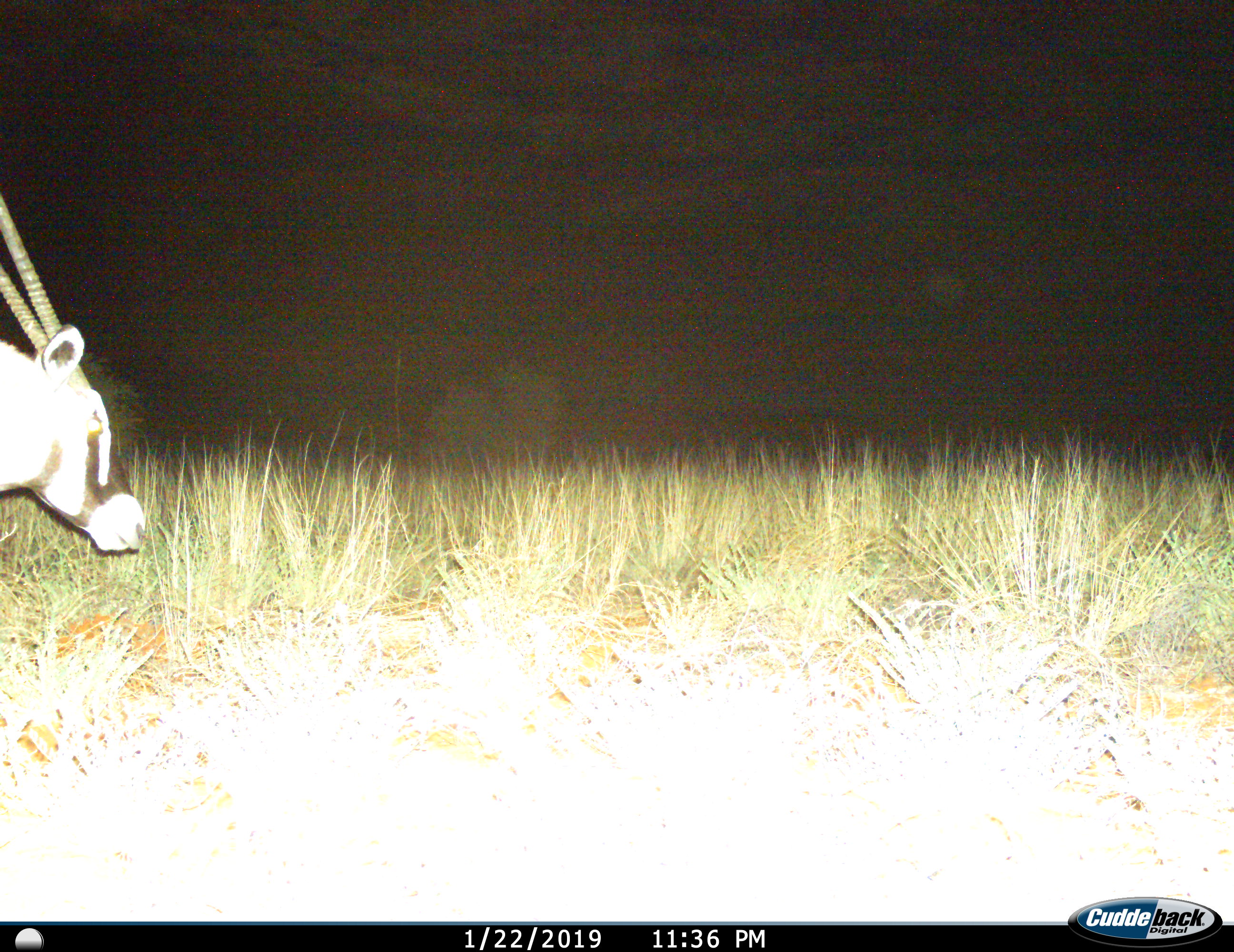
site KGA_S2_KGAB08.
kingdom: Animalia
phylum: Chordata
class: Mammalia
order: Artiodactyla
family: Bovidae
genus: Oryx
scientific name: Oryx gazella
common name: gemsbok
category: oryx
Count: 1.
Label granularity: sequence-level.